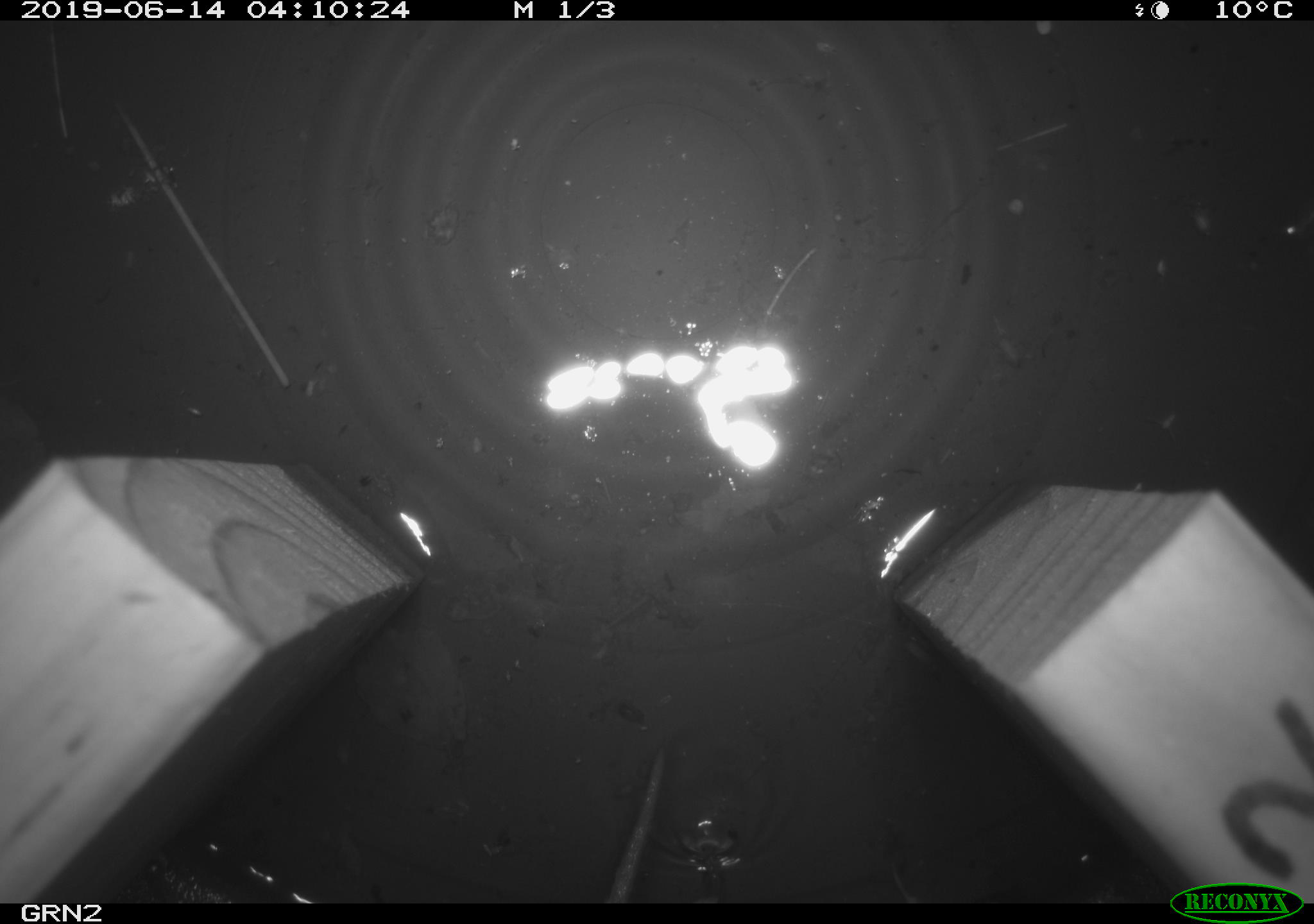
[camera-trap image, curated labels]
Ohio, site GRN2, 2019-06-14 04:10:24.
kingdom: Animalia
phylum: Chordata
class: Mammalia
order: Rodentia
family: Cricetidae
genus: Microtus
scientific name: Microtus pennsylvanicus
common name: meadow vole